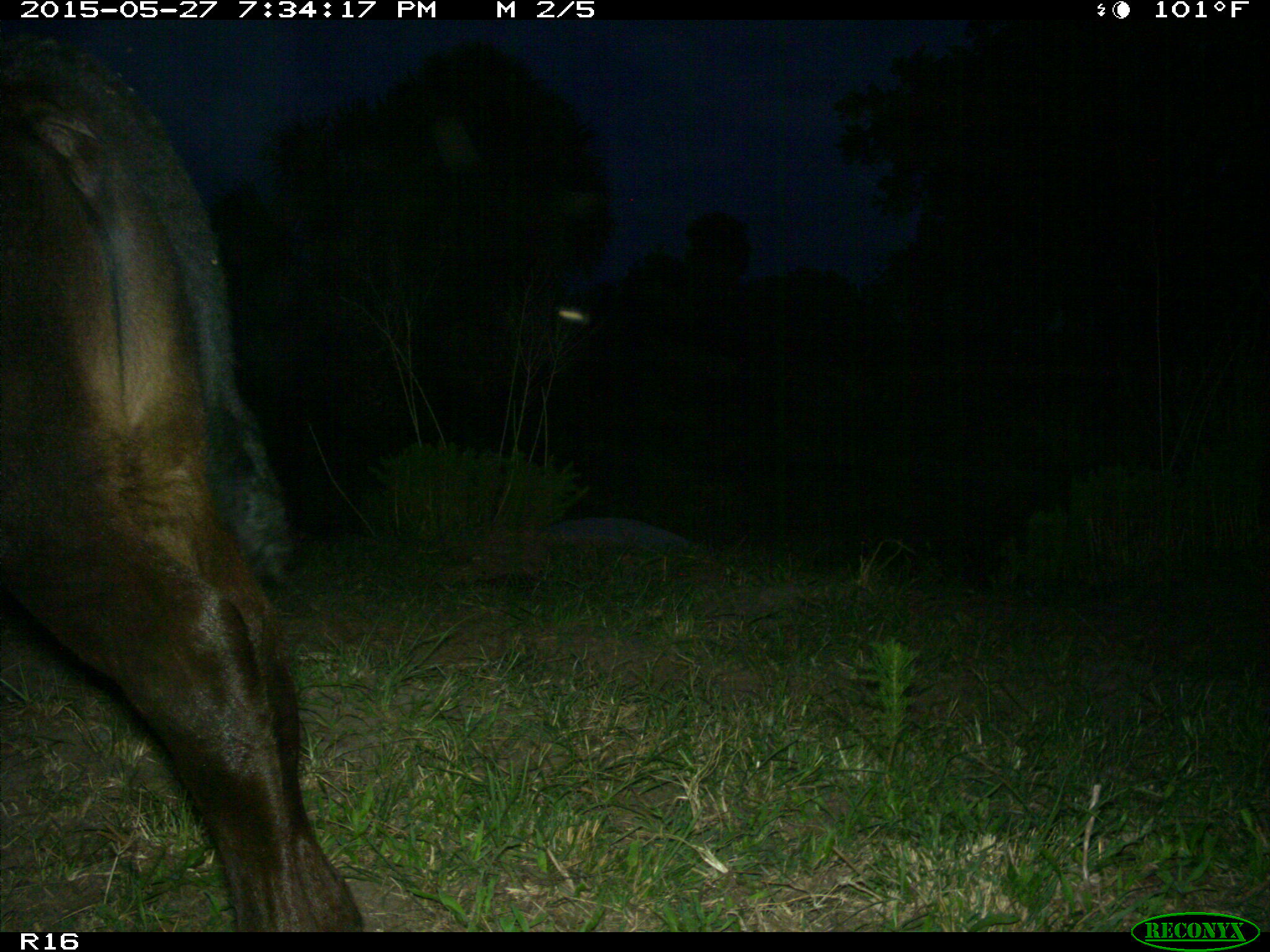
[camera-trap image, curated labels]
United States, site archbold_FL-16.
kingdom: Animalia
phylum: Chordata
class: Mammalia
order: Artiodactyla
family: Bovidae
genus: Bos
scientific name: Bos taurus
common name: domestic cow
Bos taurus (domestic cow).